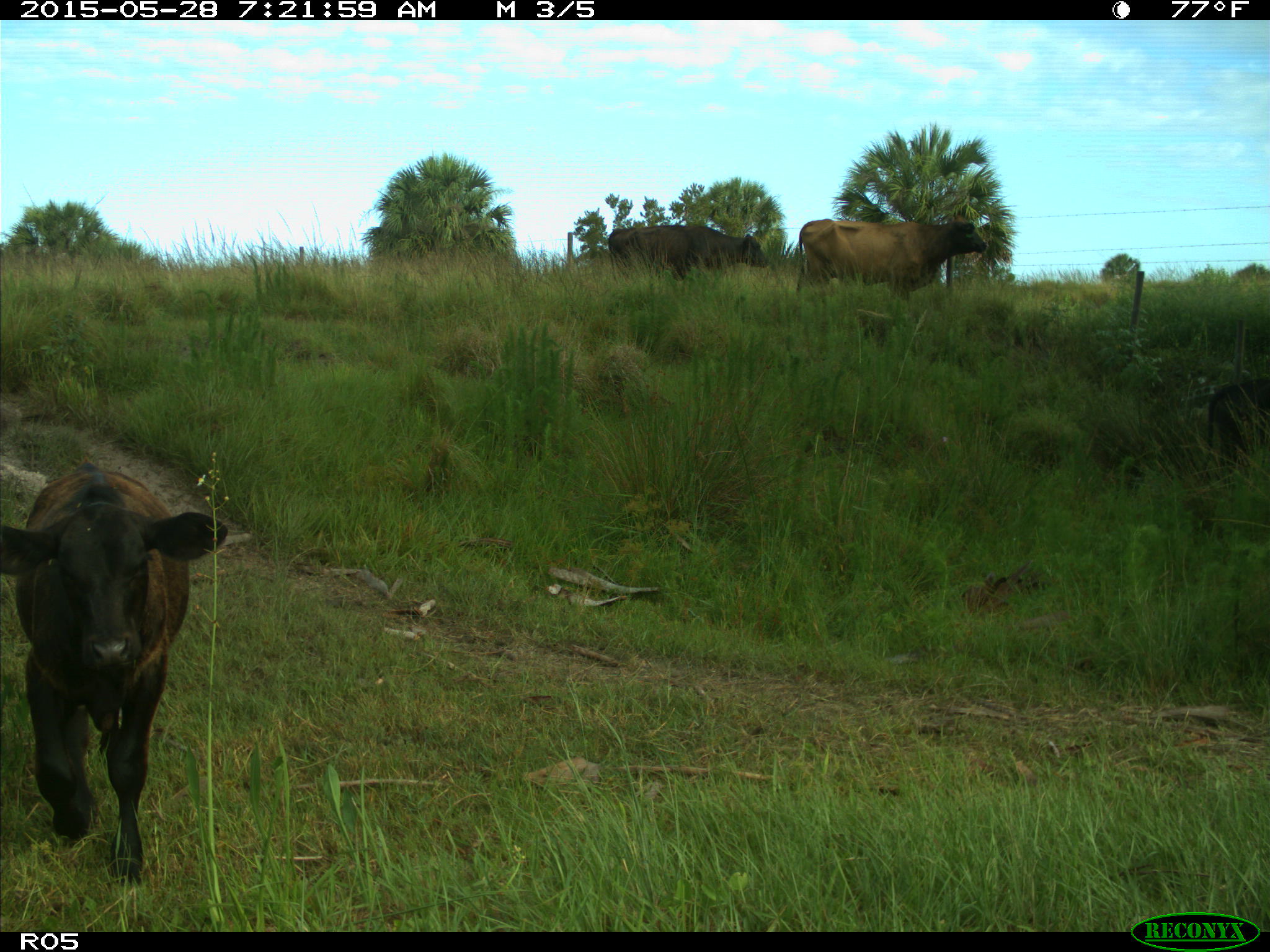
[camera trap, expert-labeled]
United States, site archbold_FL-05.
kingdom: Animalia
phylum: Chordata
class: Mammalia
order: Artiodactyla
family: Bovidae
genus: Bos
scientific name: Bos taurus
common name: domestic cow